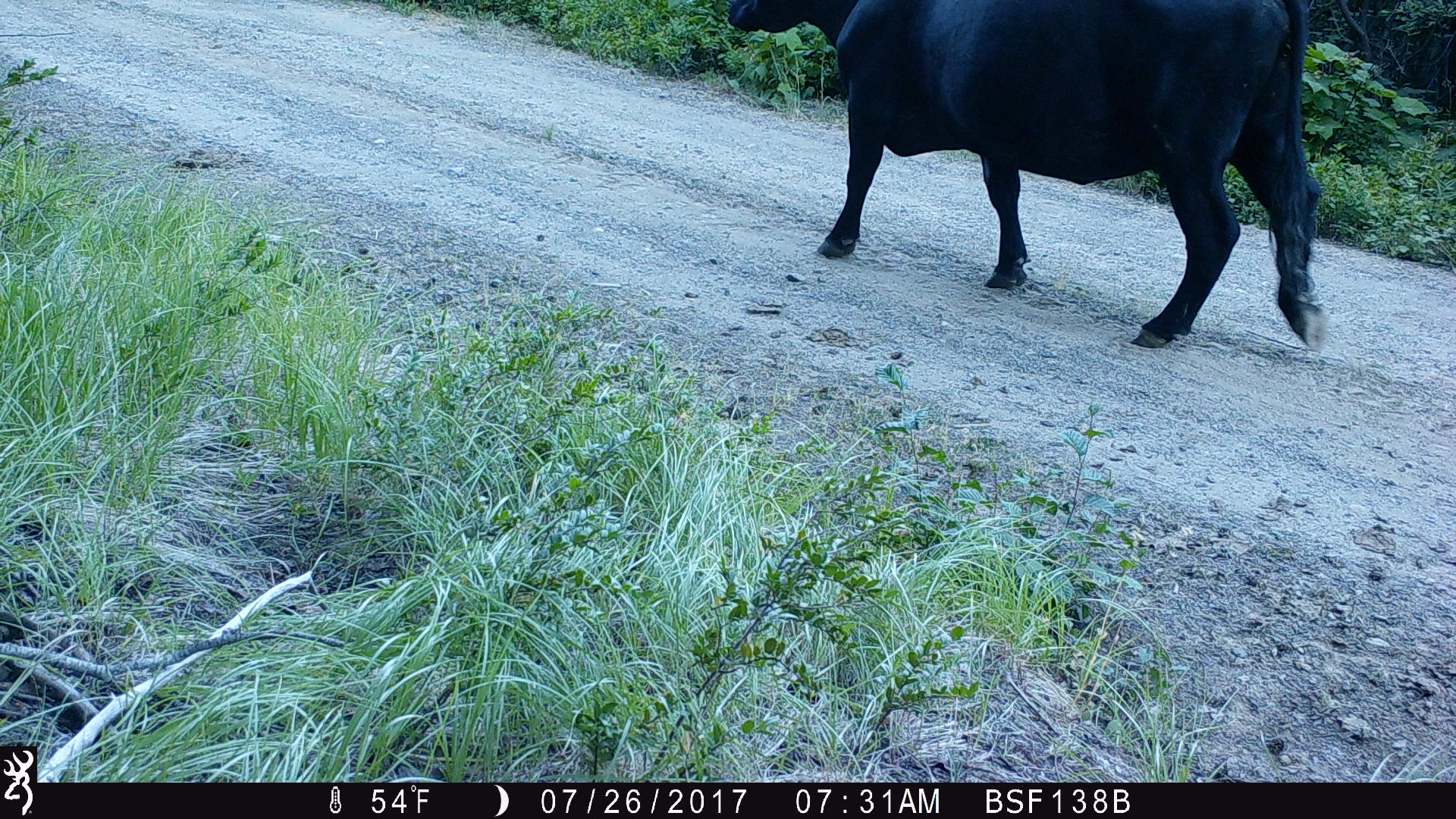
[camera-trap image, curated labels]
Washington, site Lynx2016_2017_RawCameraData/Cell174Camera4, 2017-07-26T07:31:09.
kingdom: Animalia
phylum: Chordata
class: Mammalia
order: Artiodactyla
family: Bovidae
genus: Bos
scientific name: Bos taurus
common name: domestic cattle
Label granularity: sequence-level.